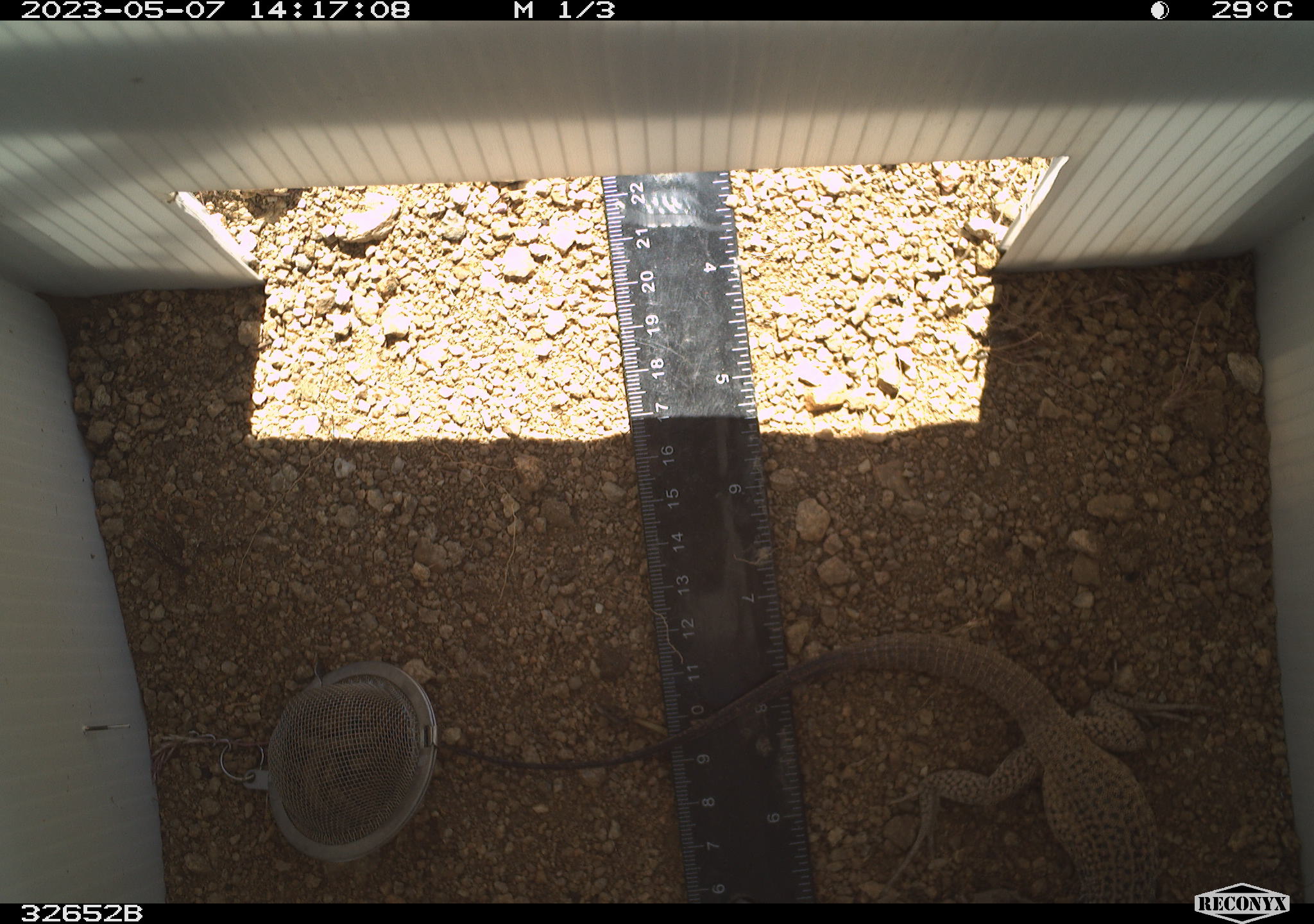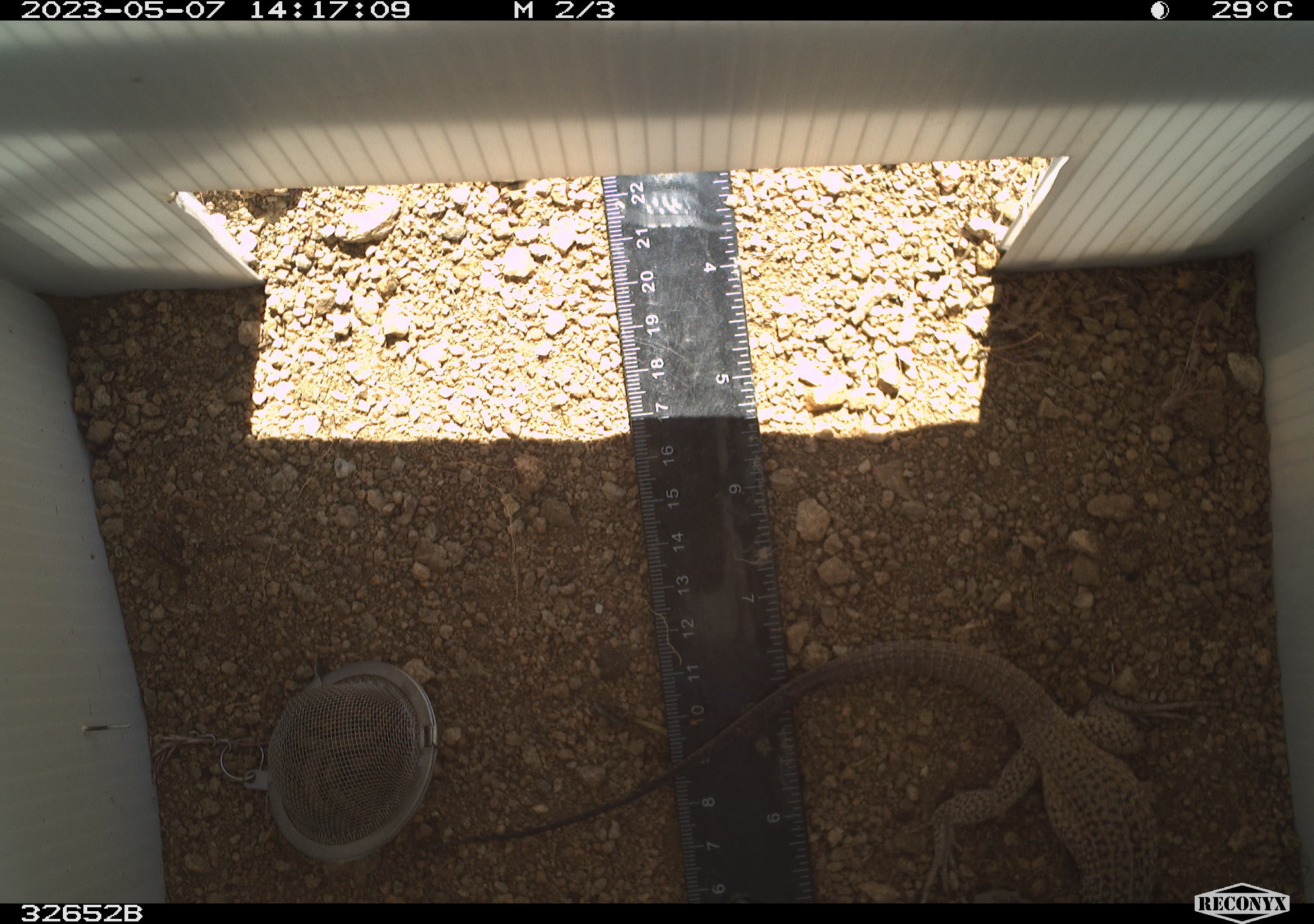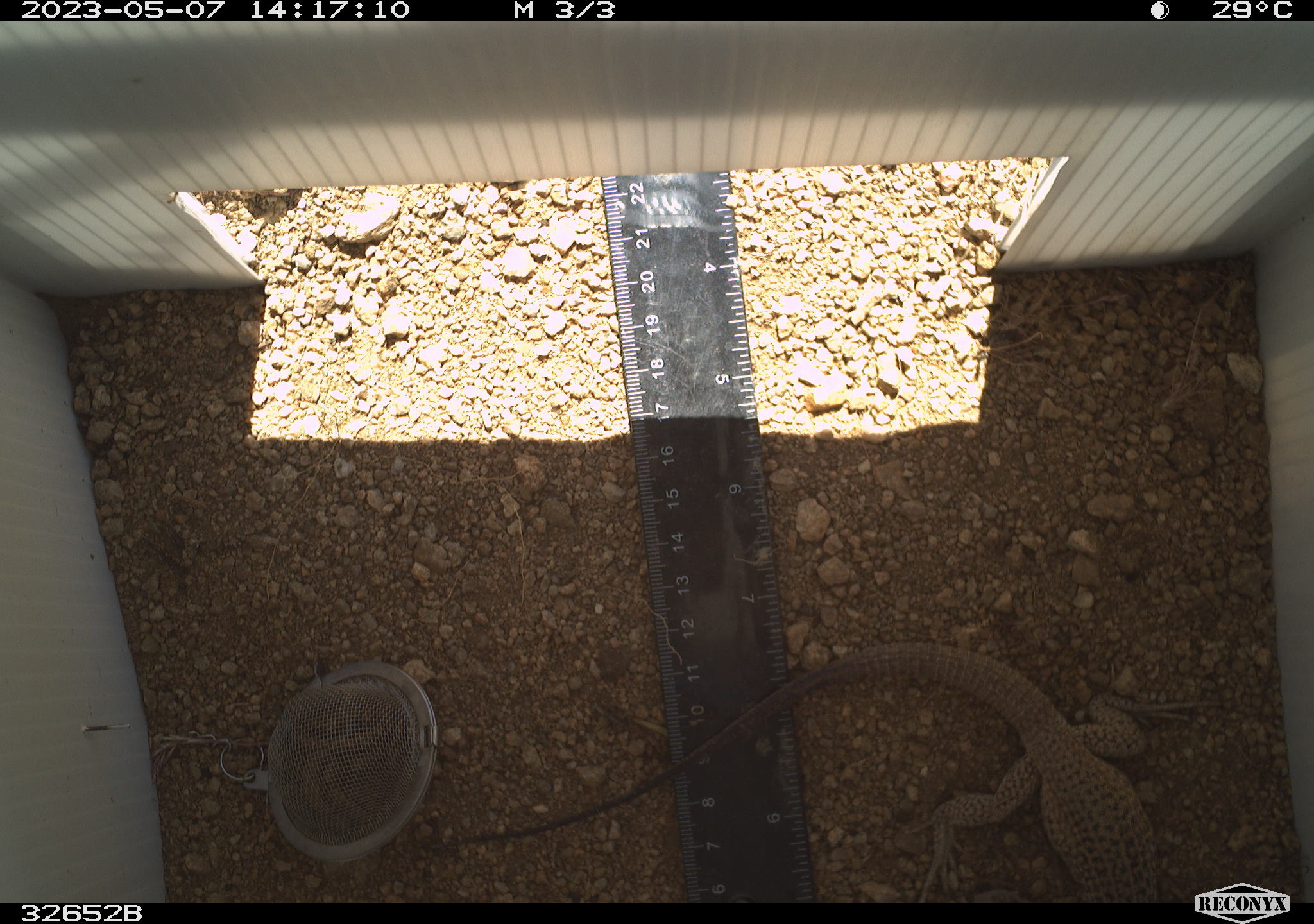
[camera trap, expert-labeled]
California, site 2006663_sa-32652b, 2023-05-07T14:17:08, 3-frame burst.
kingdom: Animalia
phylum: Chordata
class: Reptilia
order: Squamata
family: Teiidae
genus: Aspidoscelis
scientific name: Aspidoscelis tigris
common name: western whiptail